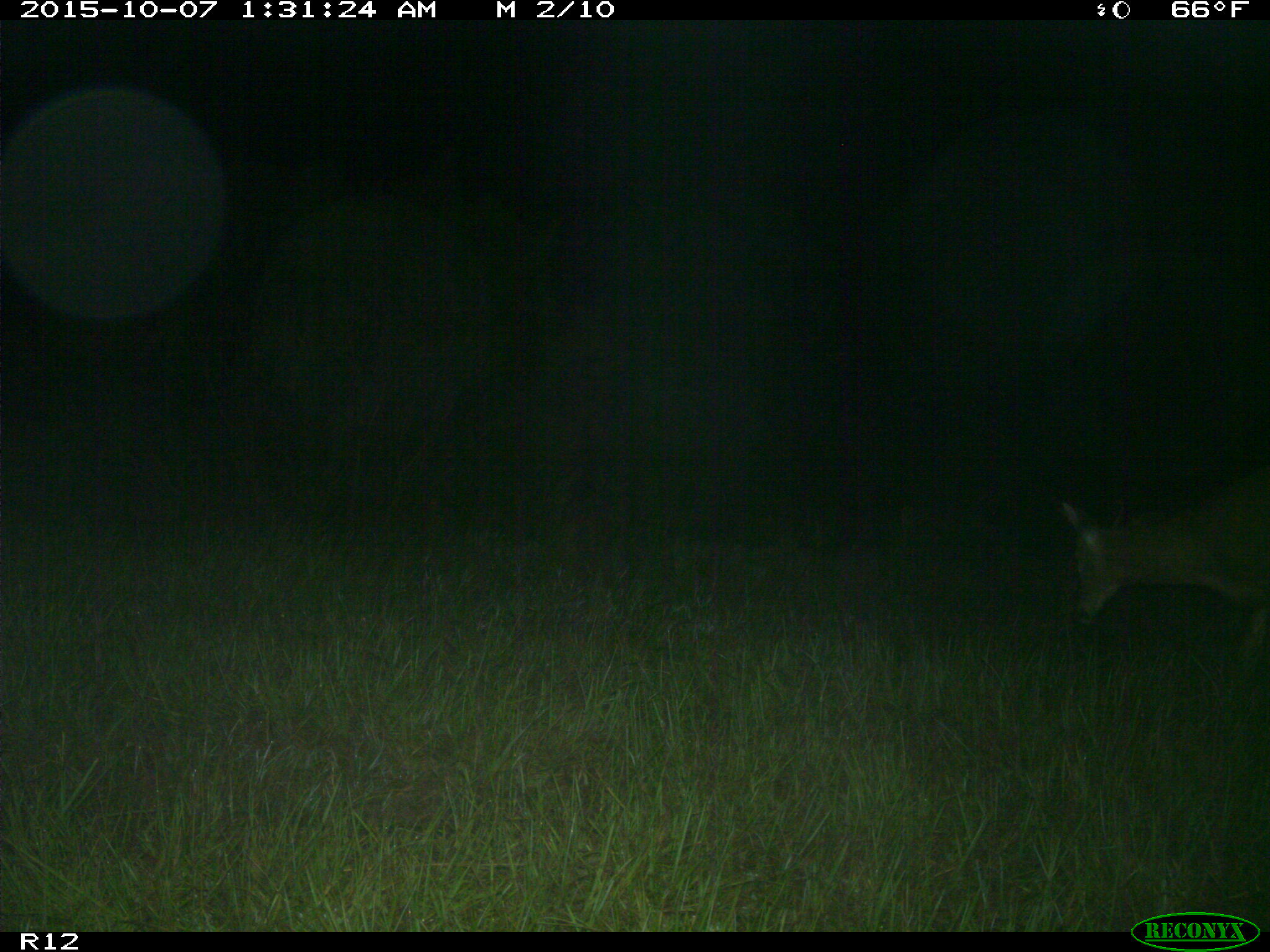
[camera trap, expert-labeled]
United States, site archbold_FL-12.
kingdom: Animalia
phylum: Chordata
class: Mammalia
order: Artiodactyla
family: Cervidae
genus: Odocoileus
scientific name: Odocoileus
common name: deer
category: unidentified deer